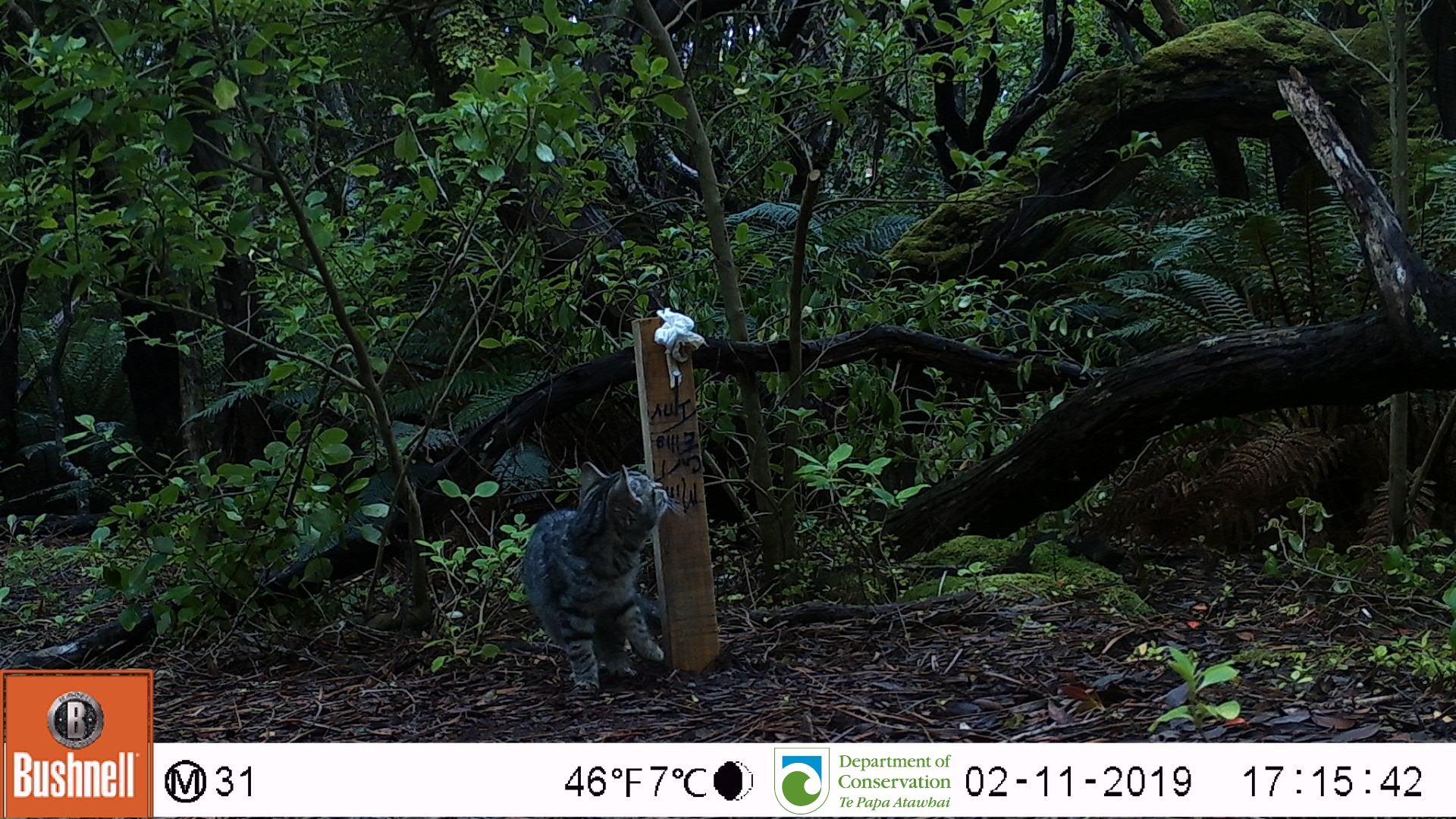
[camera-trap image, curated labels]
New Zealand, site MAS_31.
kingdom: Animalia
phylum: Chordata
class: Mammalia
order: Carnivora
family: Felidae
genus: Felis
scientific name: Felis catus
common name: domestic cat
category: cat